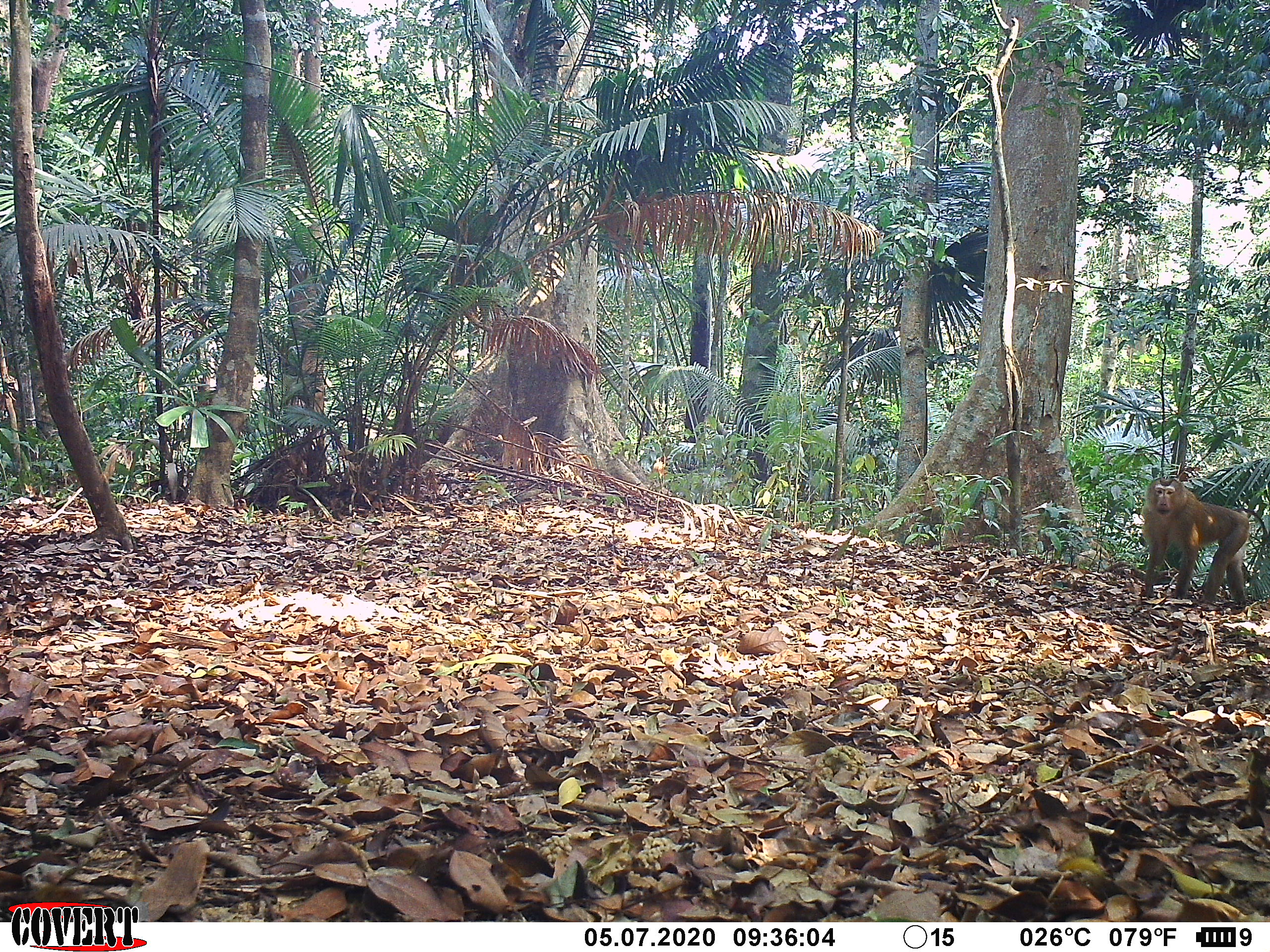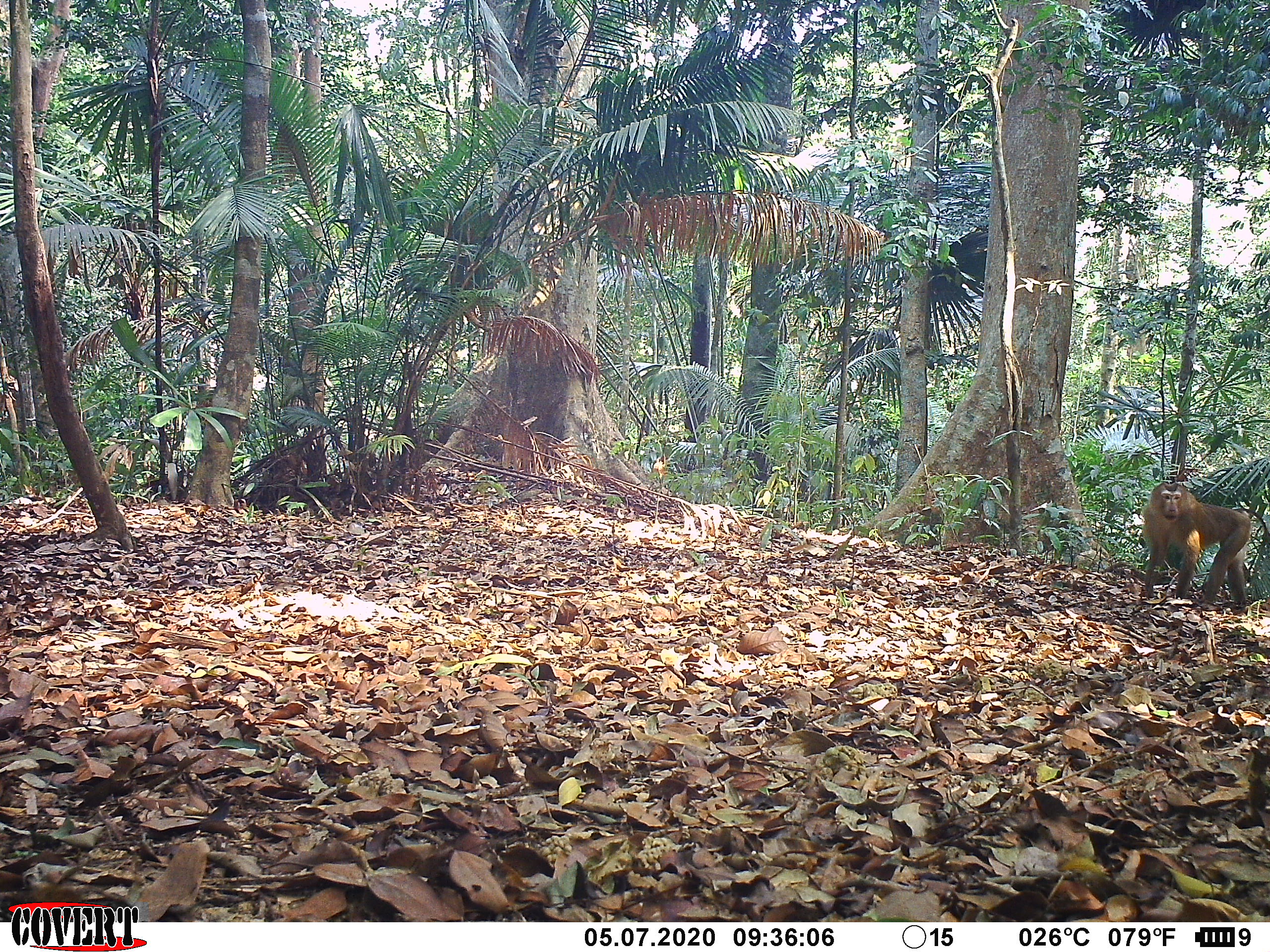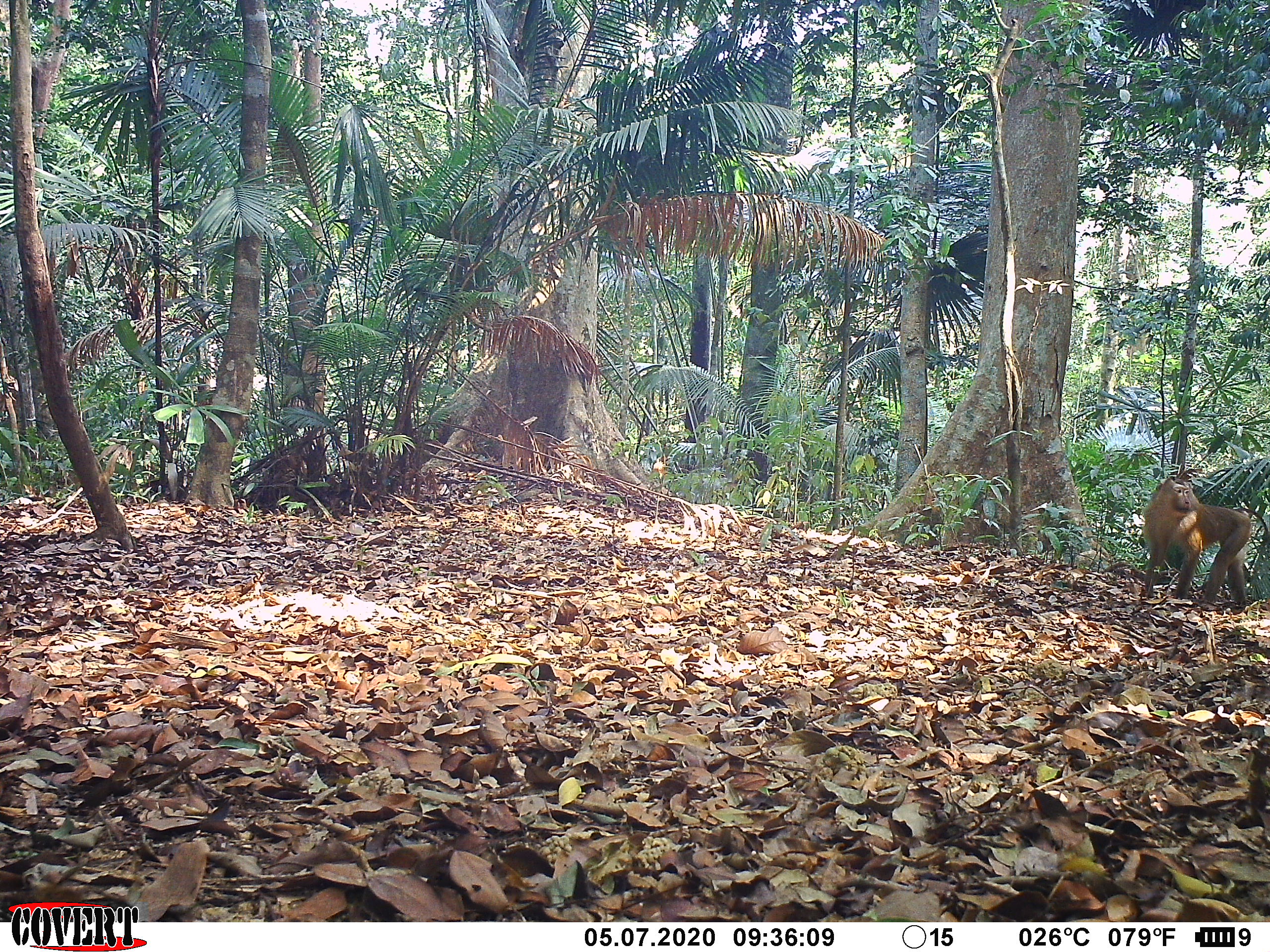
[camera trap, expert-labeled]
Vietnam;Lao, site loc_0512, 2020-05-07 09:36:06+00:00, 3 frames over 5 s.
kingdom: Animalia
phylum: Chordata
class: Mammalia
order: Primates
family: Cercopithecidae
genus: Macaca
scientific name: Macaca nemestrina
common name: pig-tailed macaque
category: pig tailed macaque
Pig tailed macaque (pig-tailed macaque) (Macaca nemestrina). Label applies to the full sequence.